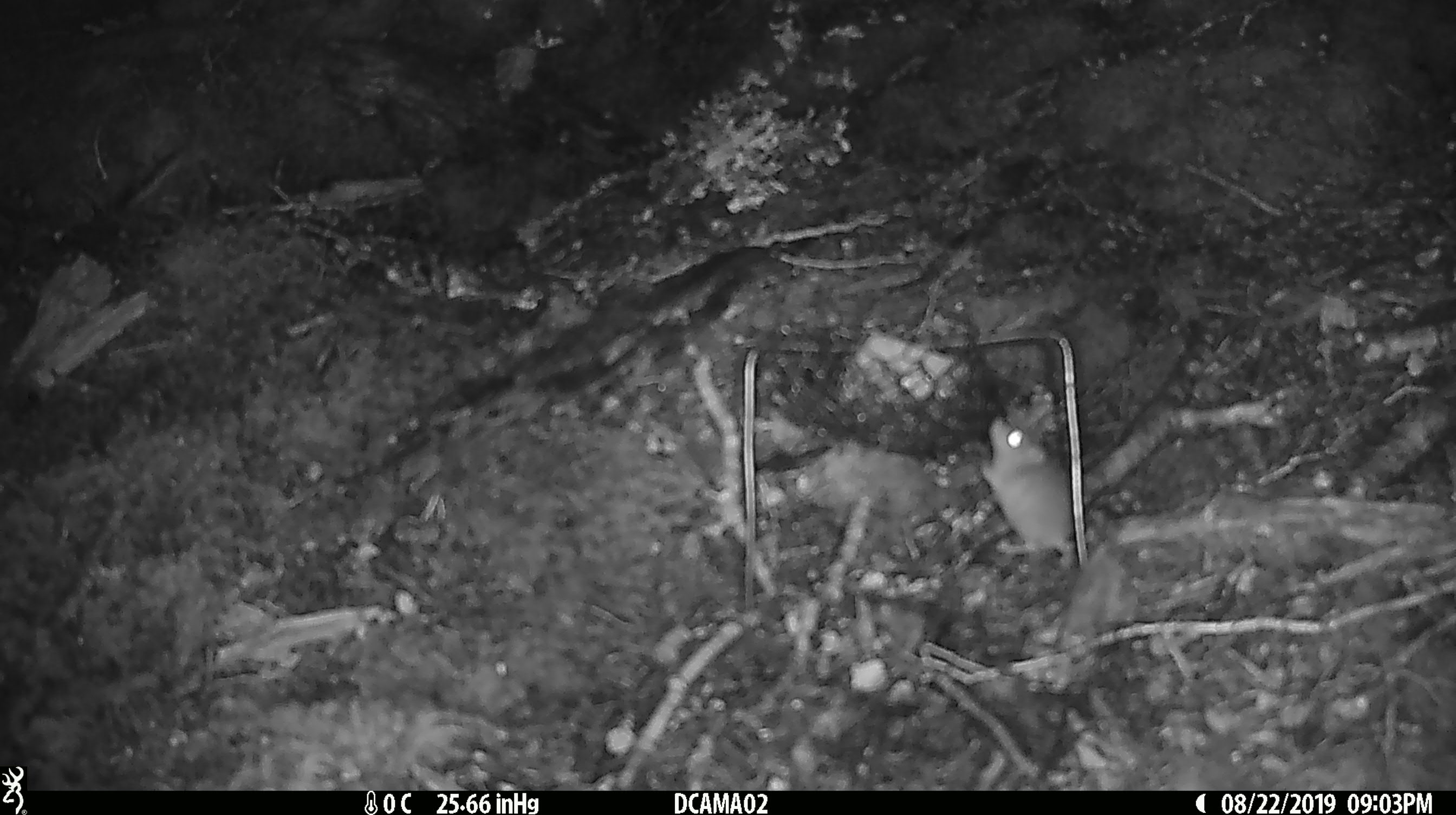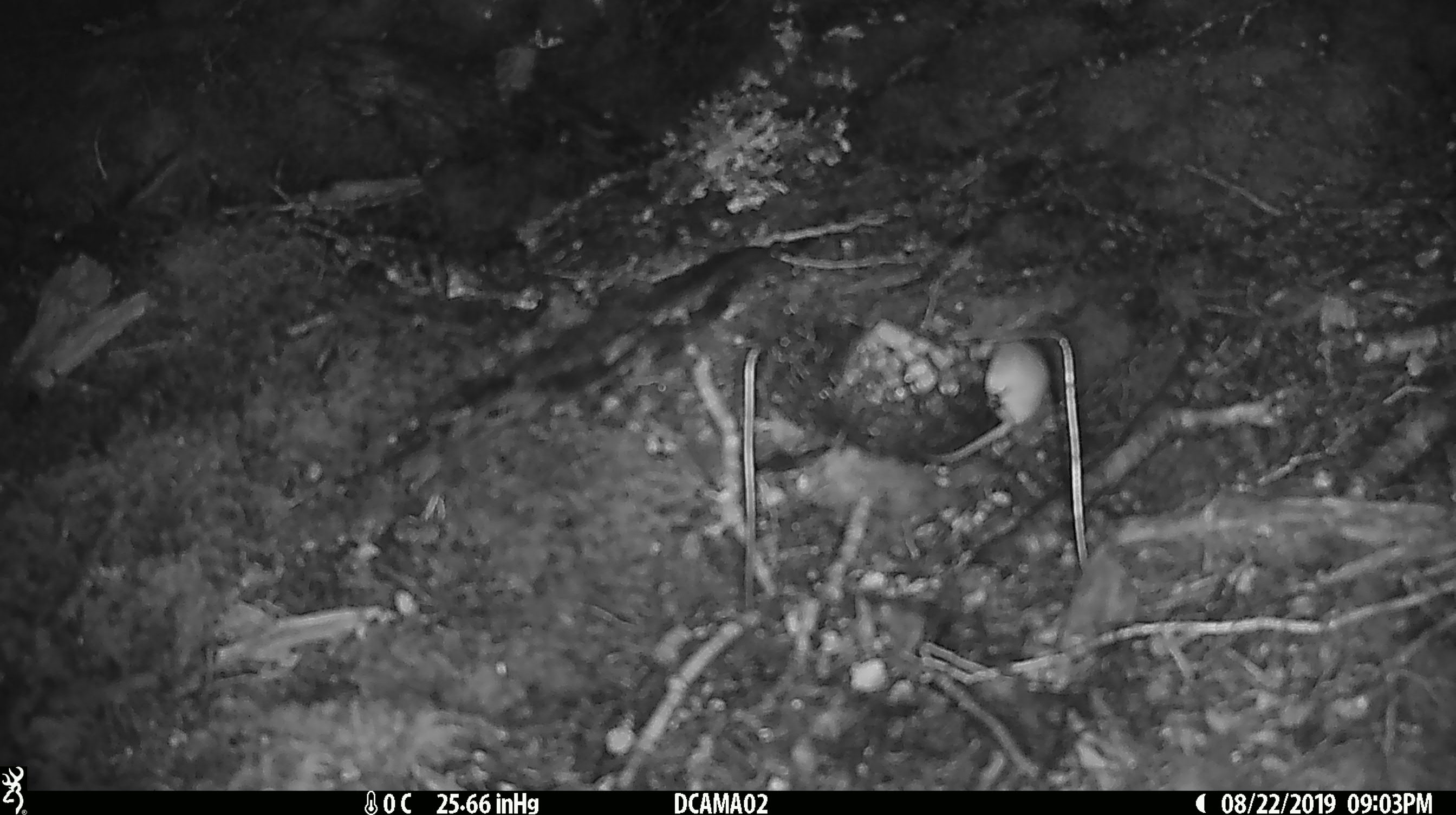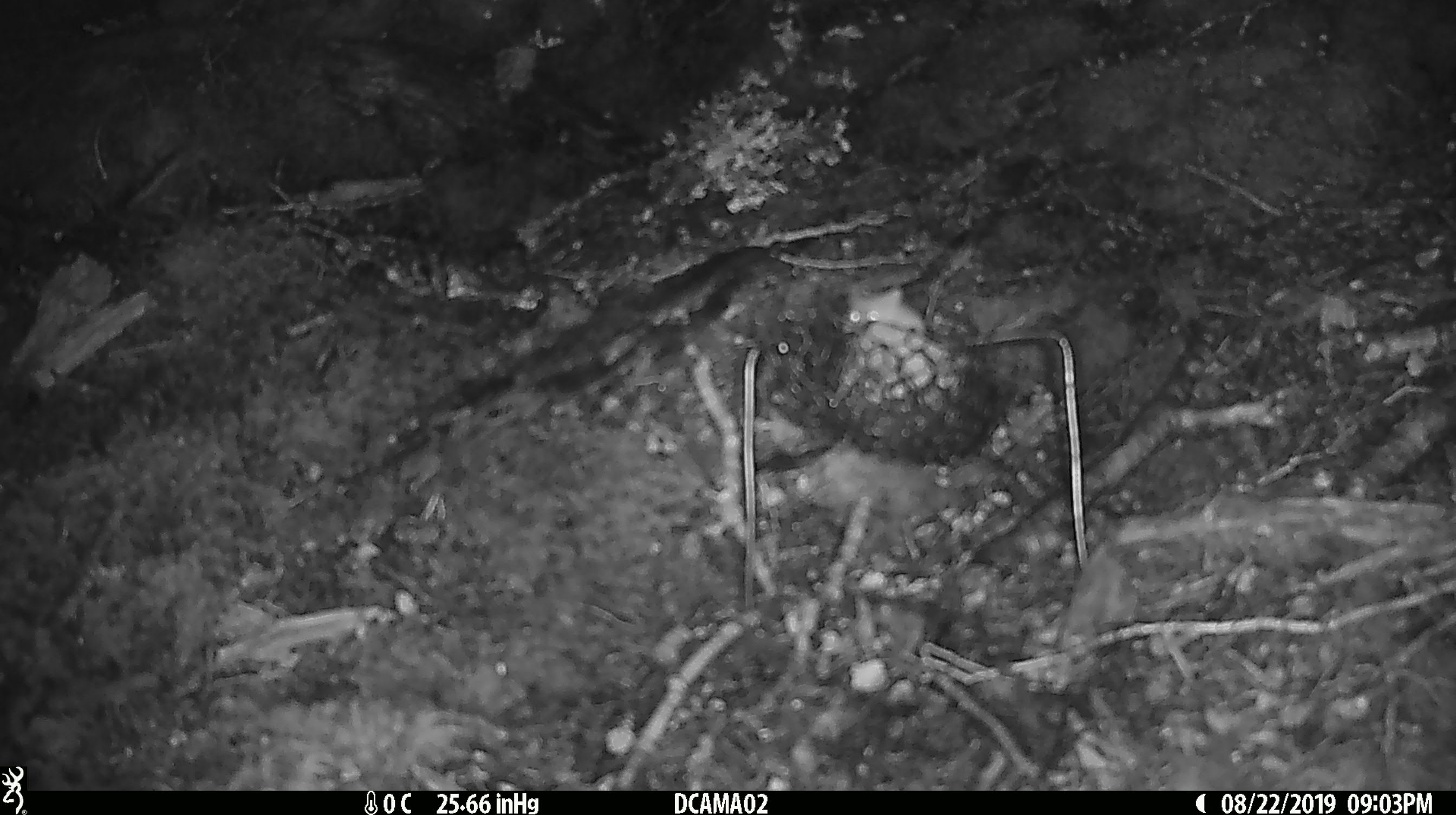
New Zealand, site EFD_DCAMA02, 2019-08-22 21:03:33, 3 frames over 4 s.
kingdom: Animalia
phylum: Chordata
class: Mammalia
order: Rodentia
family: Muridae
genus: Mus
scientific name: Mus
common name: mouse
Mouse (Mus).